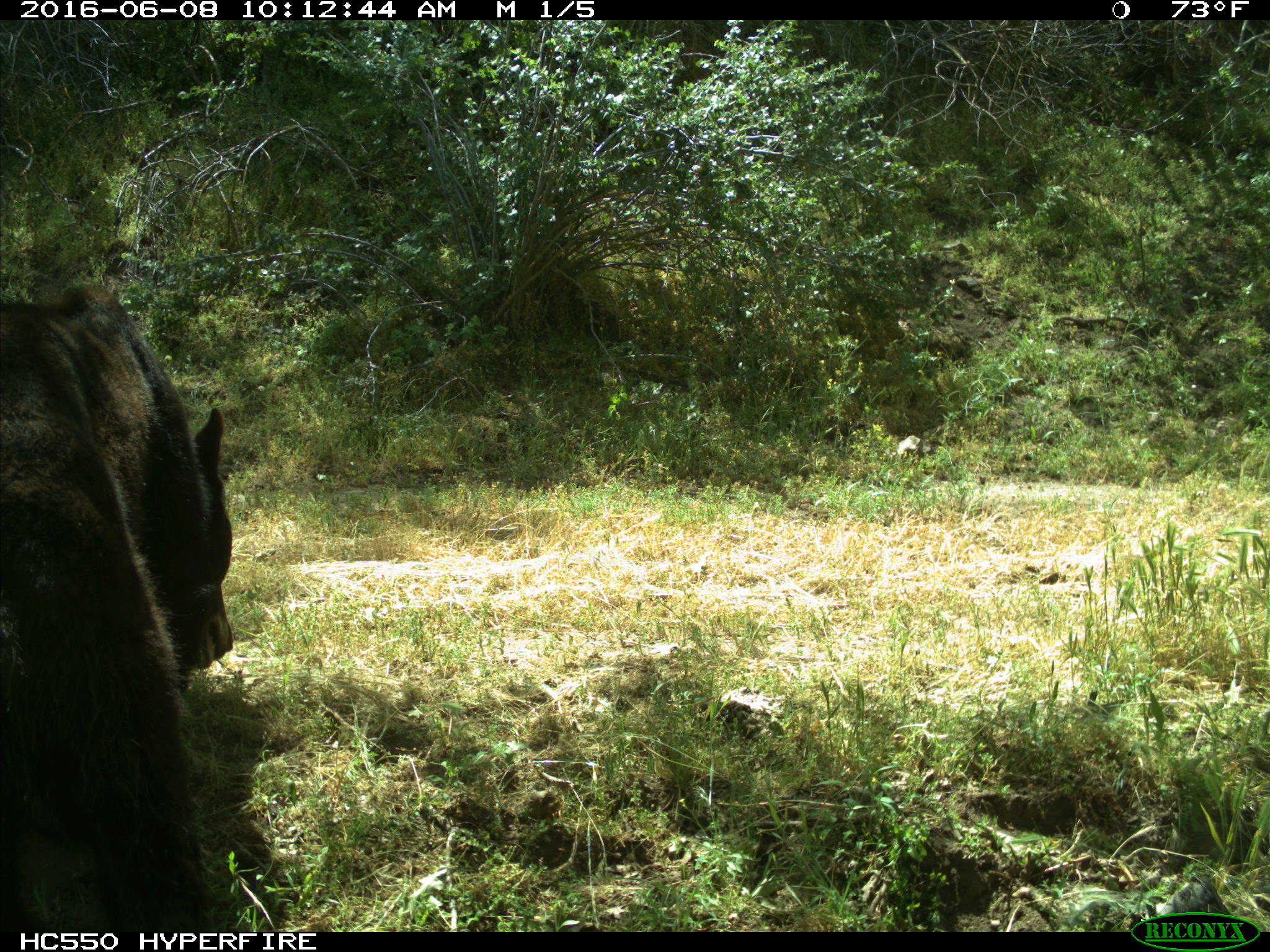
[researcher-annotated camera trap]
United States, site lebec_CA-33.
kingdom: Animalia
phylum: Chordata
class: Mammalia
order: Carnivora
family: Ursidae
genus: Ursus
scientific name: Ursus americanus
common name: american black bear